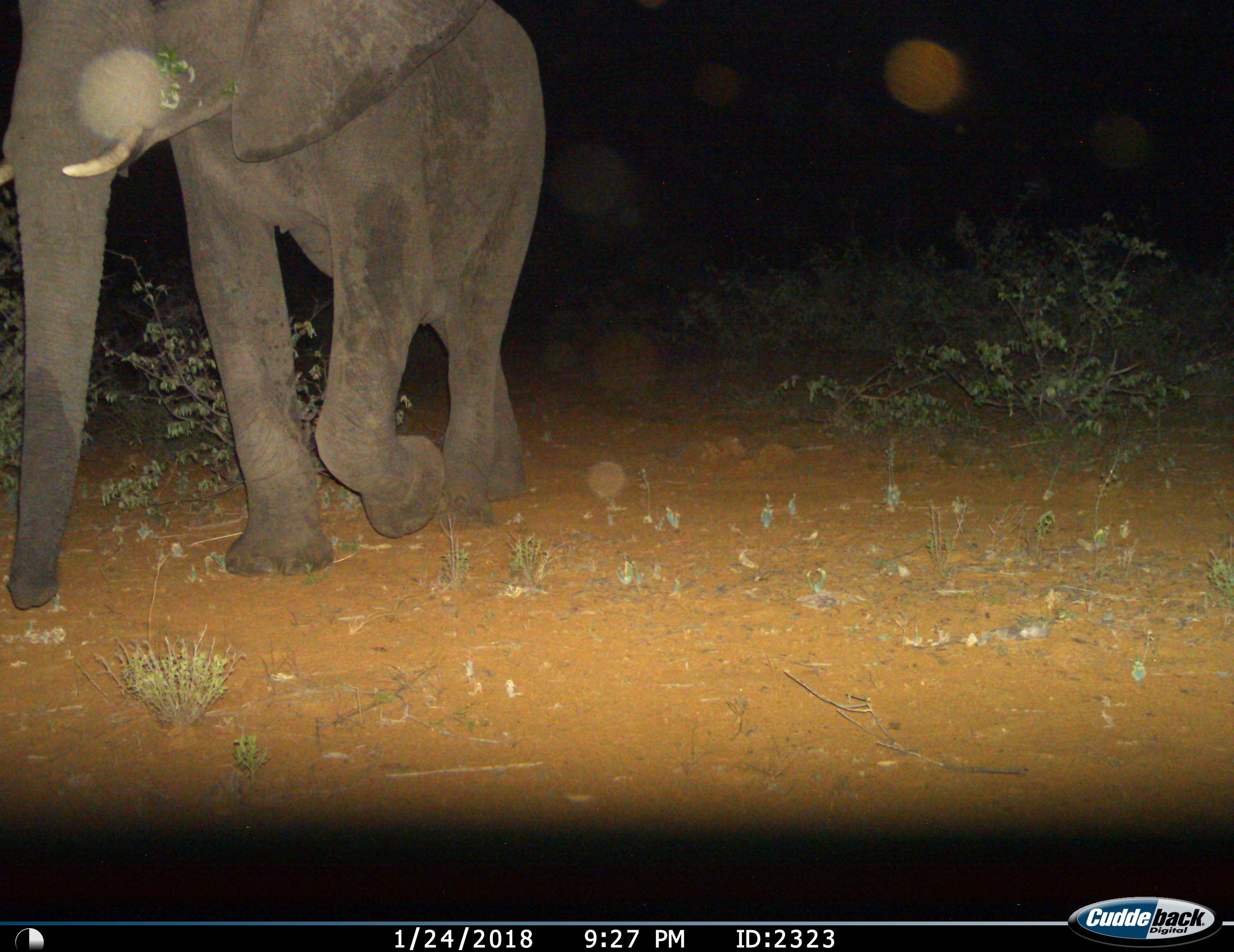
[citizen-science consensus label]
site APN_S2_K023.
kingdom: Animalia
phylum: Chordata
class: Mammalia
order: Proboscidea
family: Elephantidae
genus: Loxodonta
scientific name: Loxodonta africana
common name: african bush elephant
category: elephant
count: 1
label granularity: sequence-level